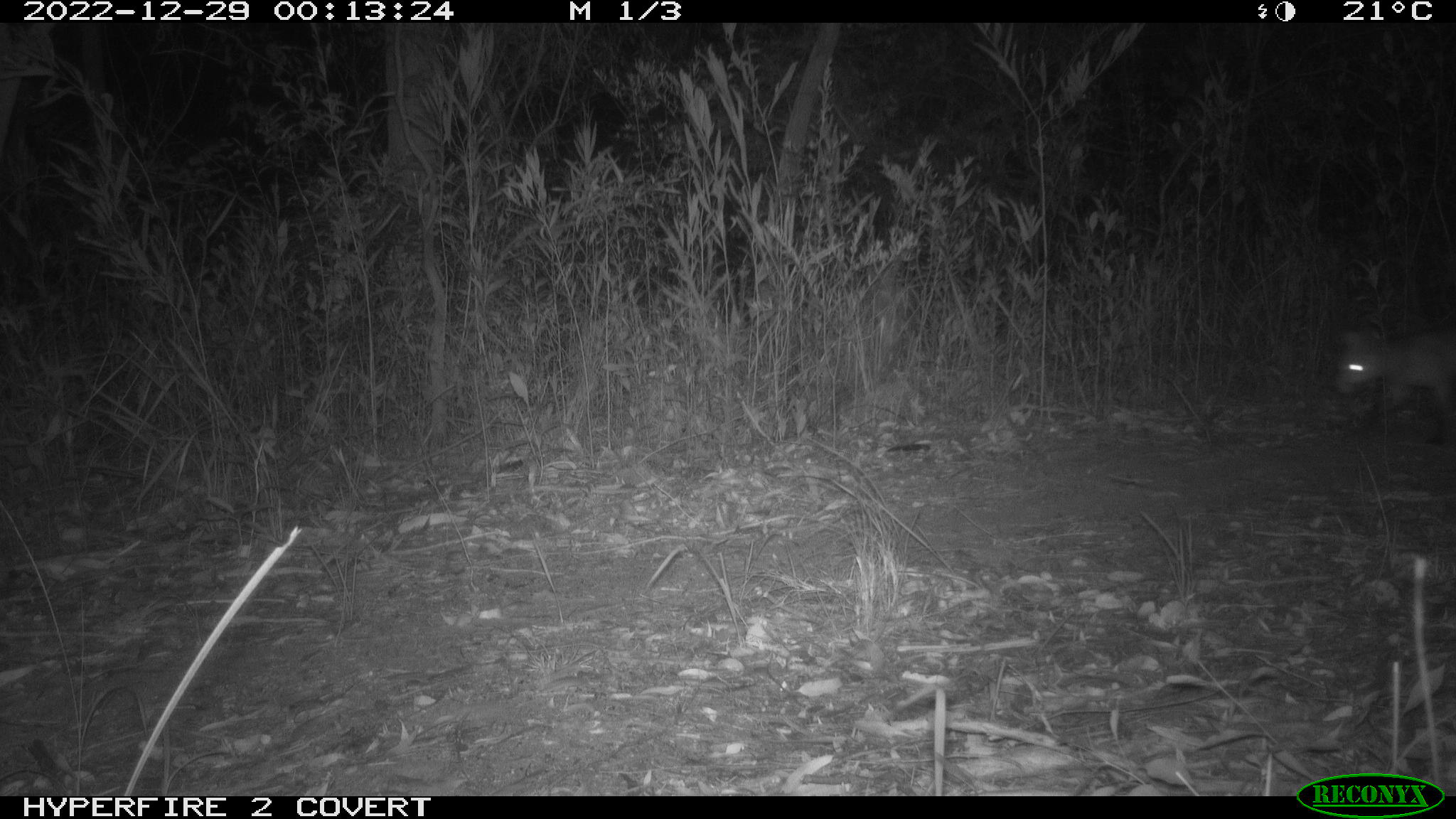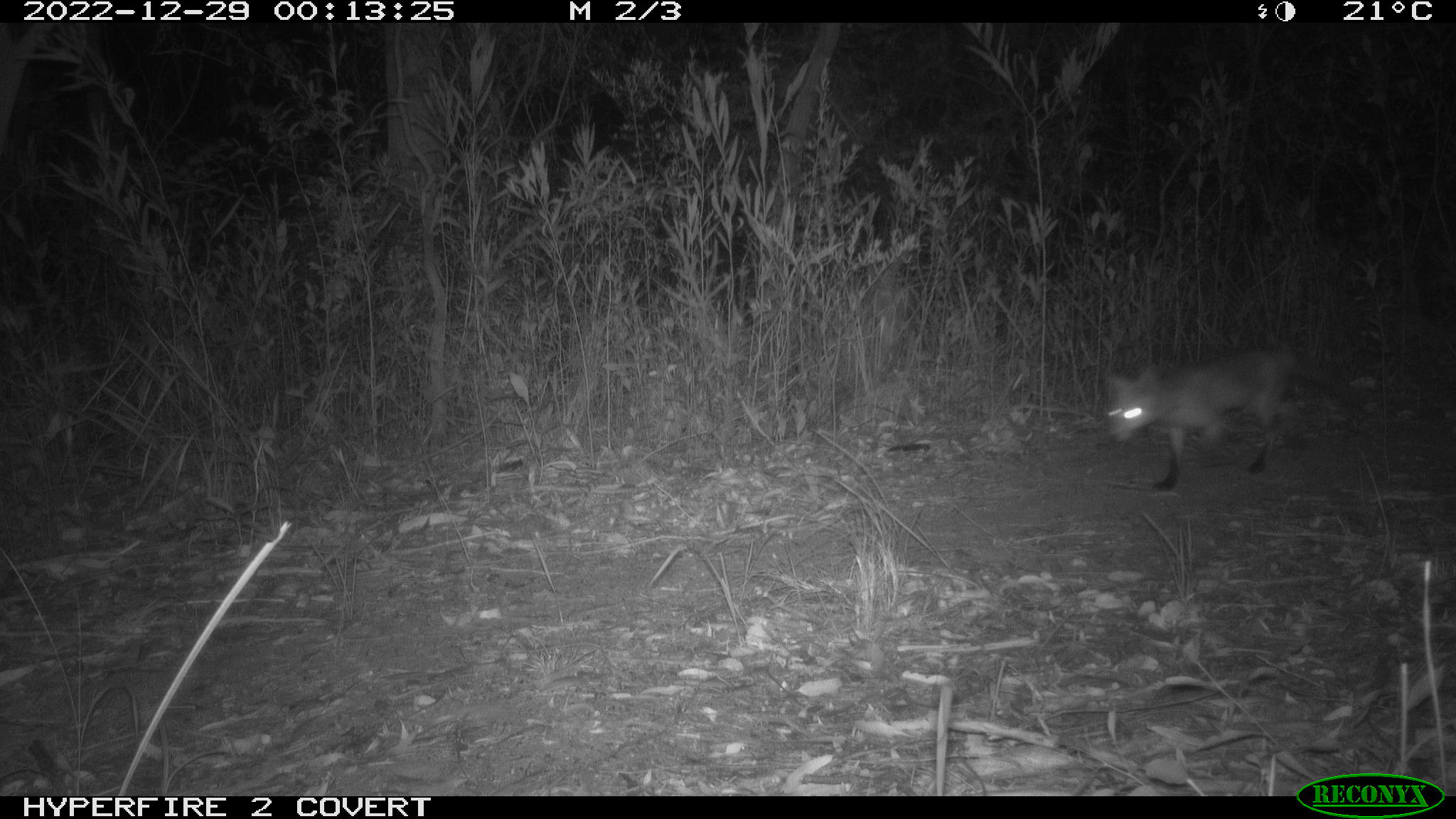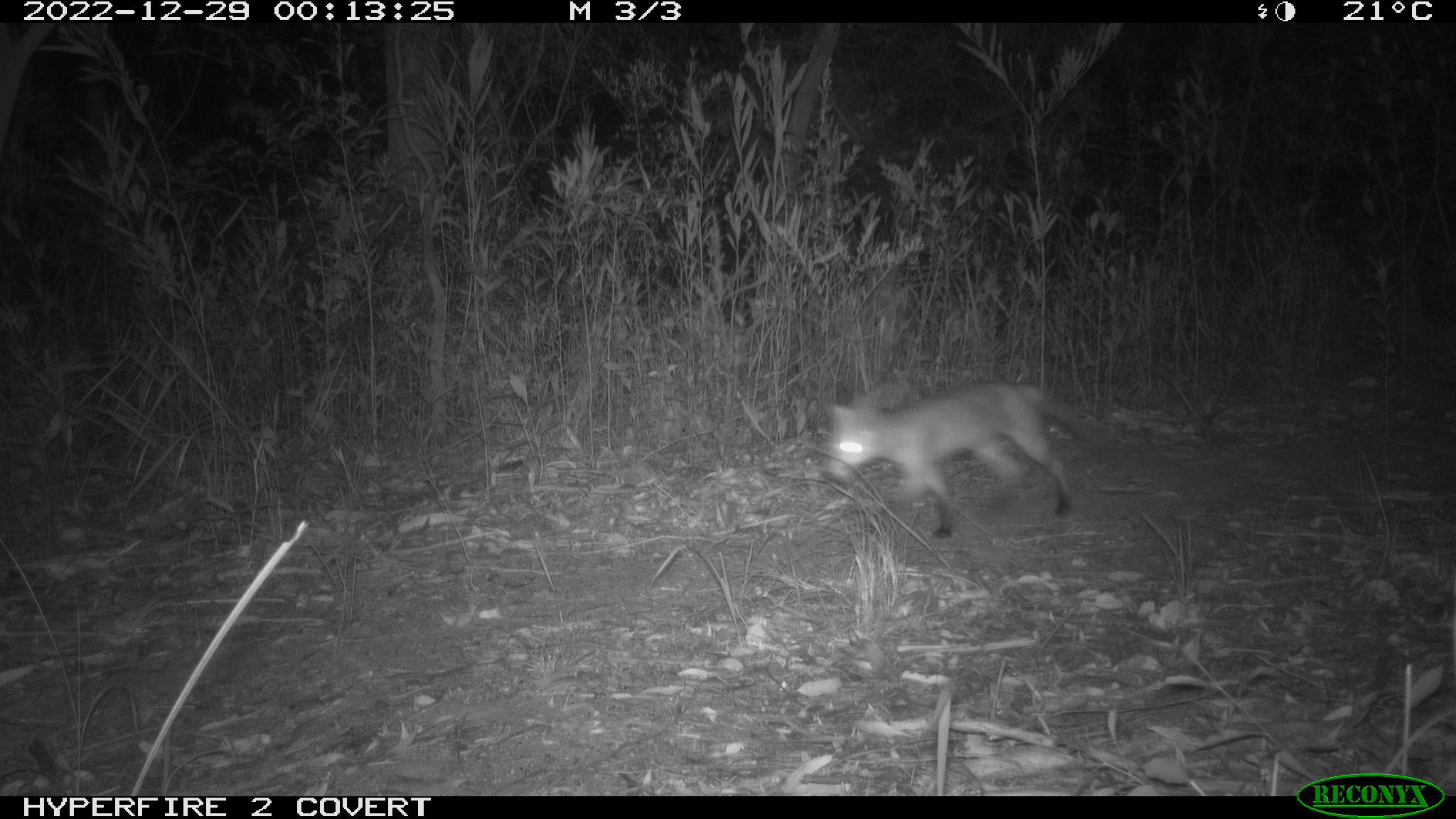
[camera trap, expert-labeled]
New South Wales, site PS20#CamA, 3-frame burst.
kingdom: Animalia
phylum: Chordata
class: Mammalia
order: Carnivora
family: Canidae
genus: Vulpes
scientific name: Vulpes vulpes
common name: red fox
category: fox